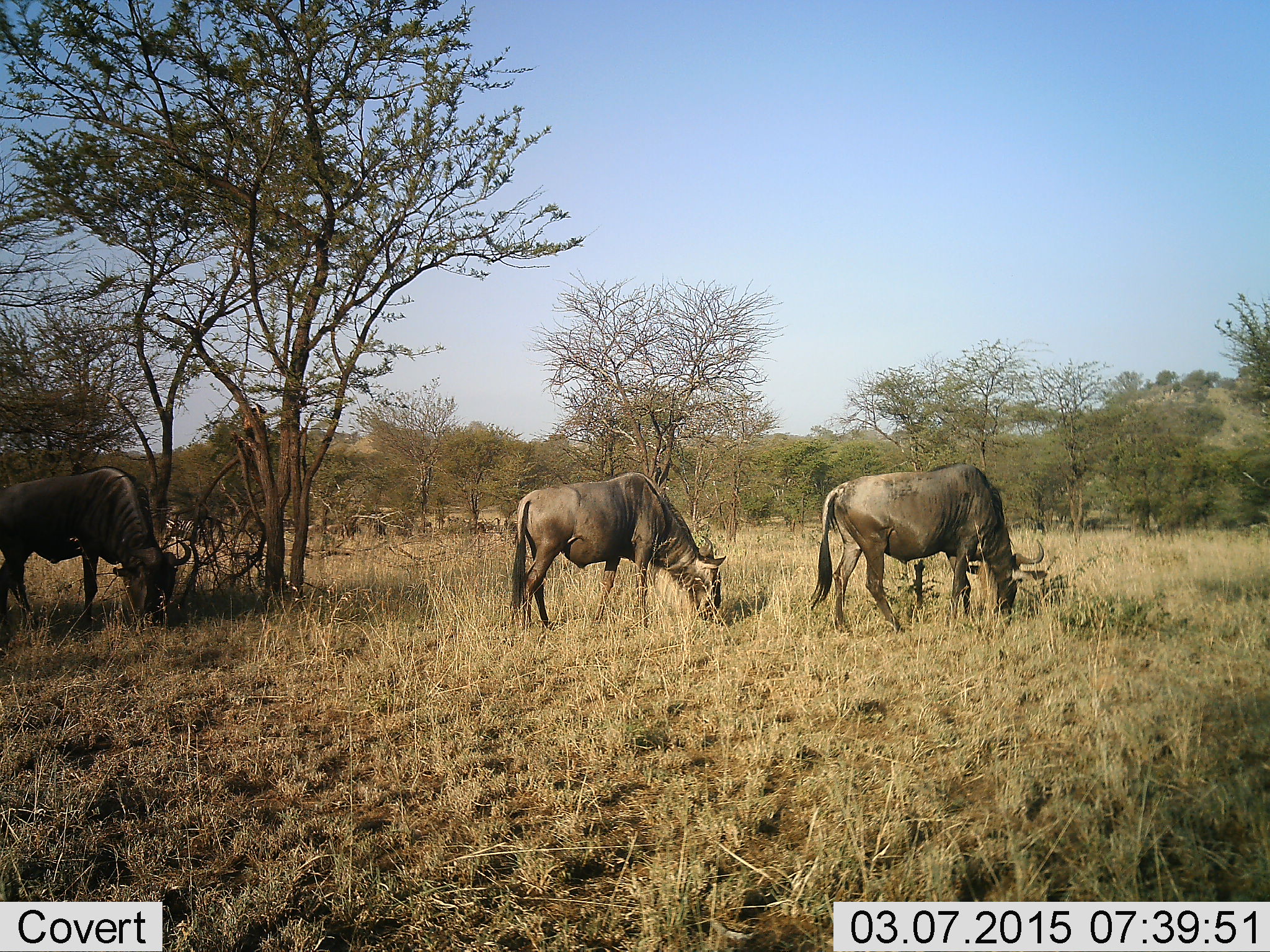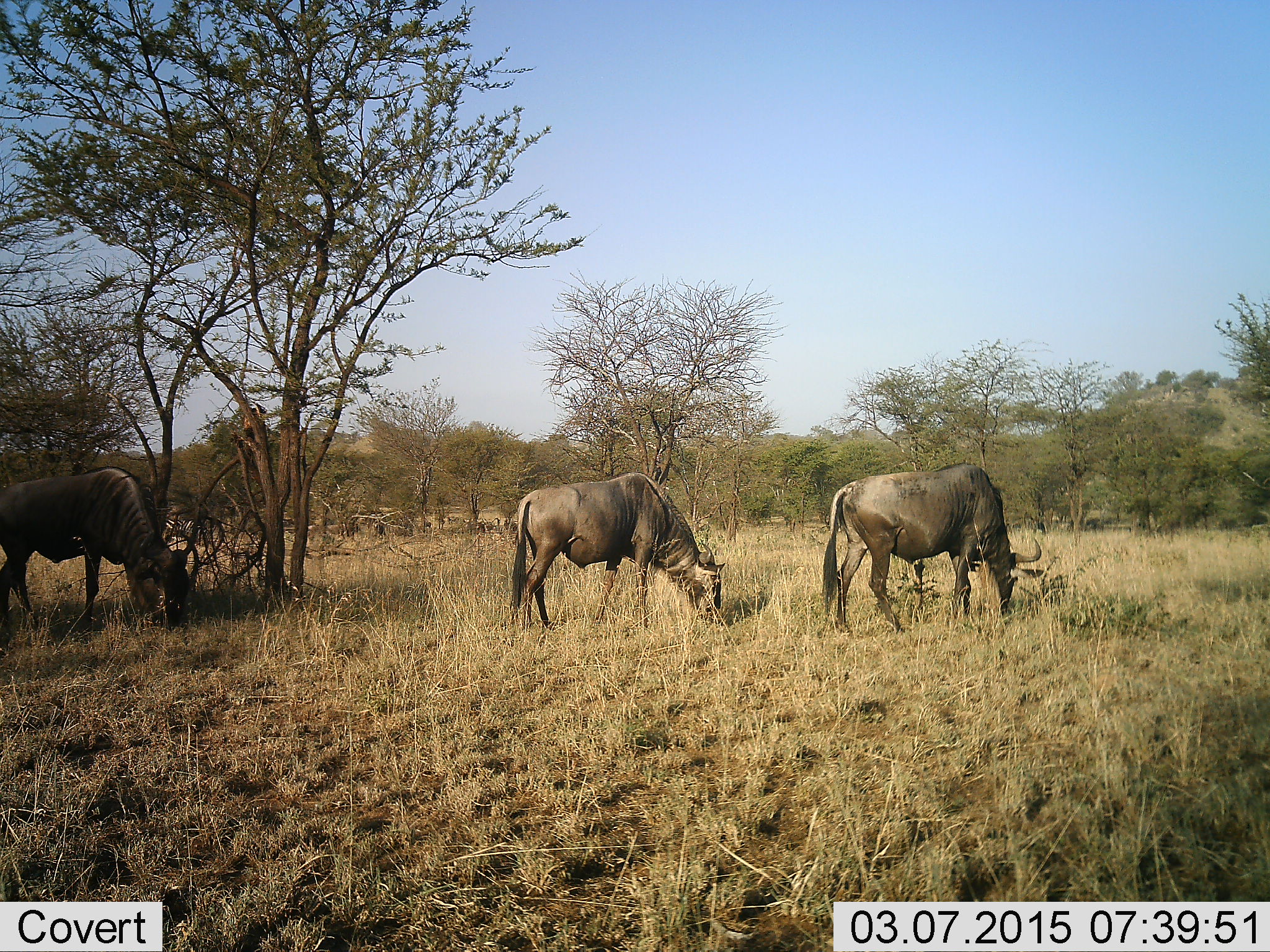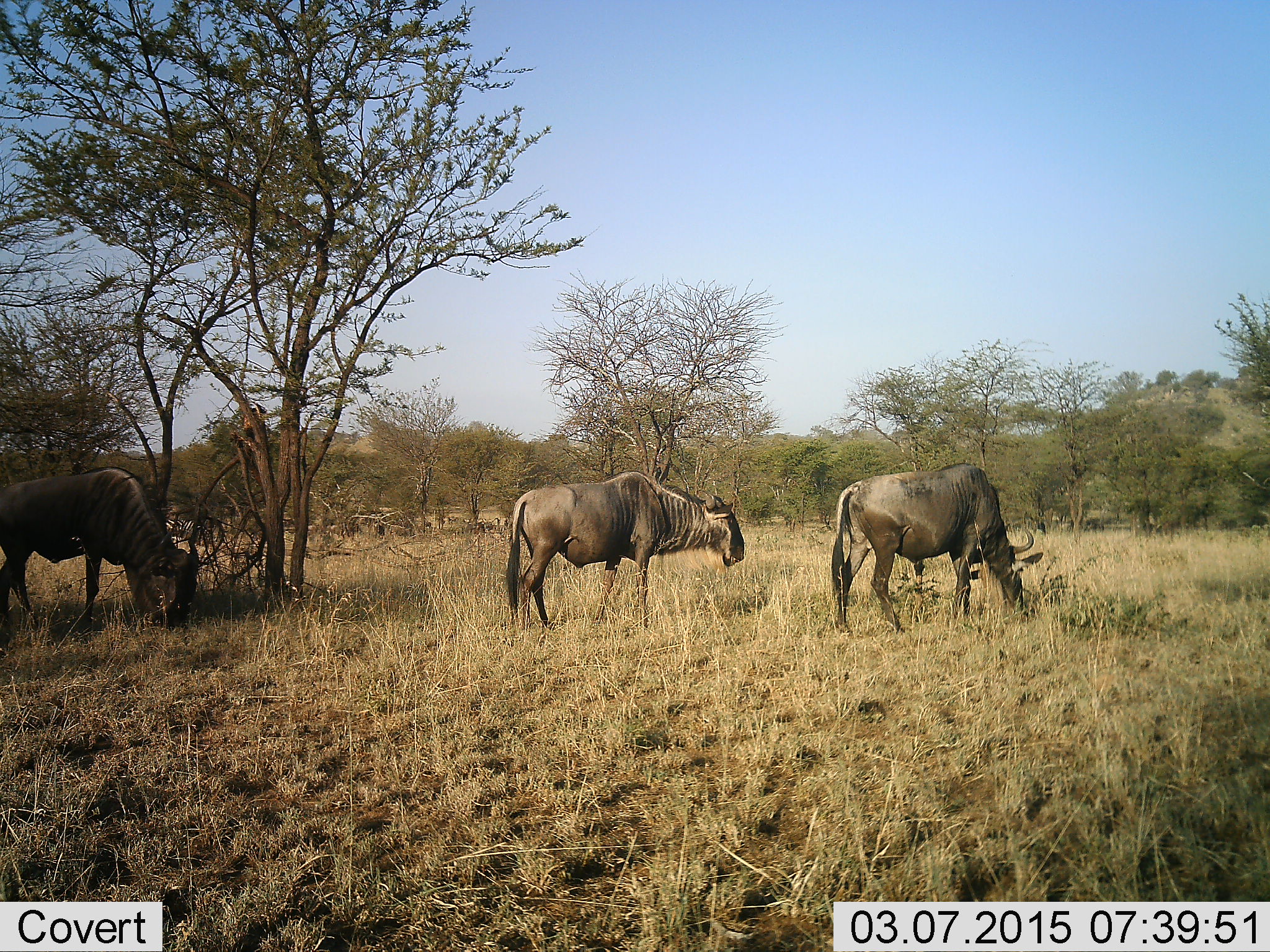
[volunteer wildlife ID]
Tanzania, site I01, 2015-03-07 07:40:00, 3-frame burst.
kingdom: Animalia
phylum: Chordata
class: Mammalia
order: Artiodactyla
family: Bovidae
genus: Connochaetes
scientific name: Connochaetes taurinus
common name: blue wildebeest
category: wildebeest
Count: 3.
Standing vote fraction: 10%.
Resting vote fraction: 0%.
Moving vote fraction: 0%.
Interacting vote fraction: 0%.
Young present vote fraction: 0%.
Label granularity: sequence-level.